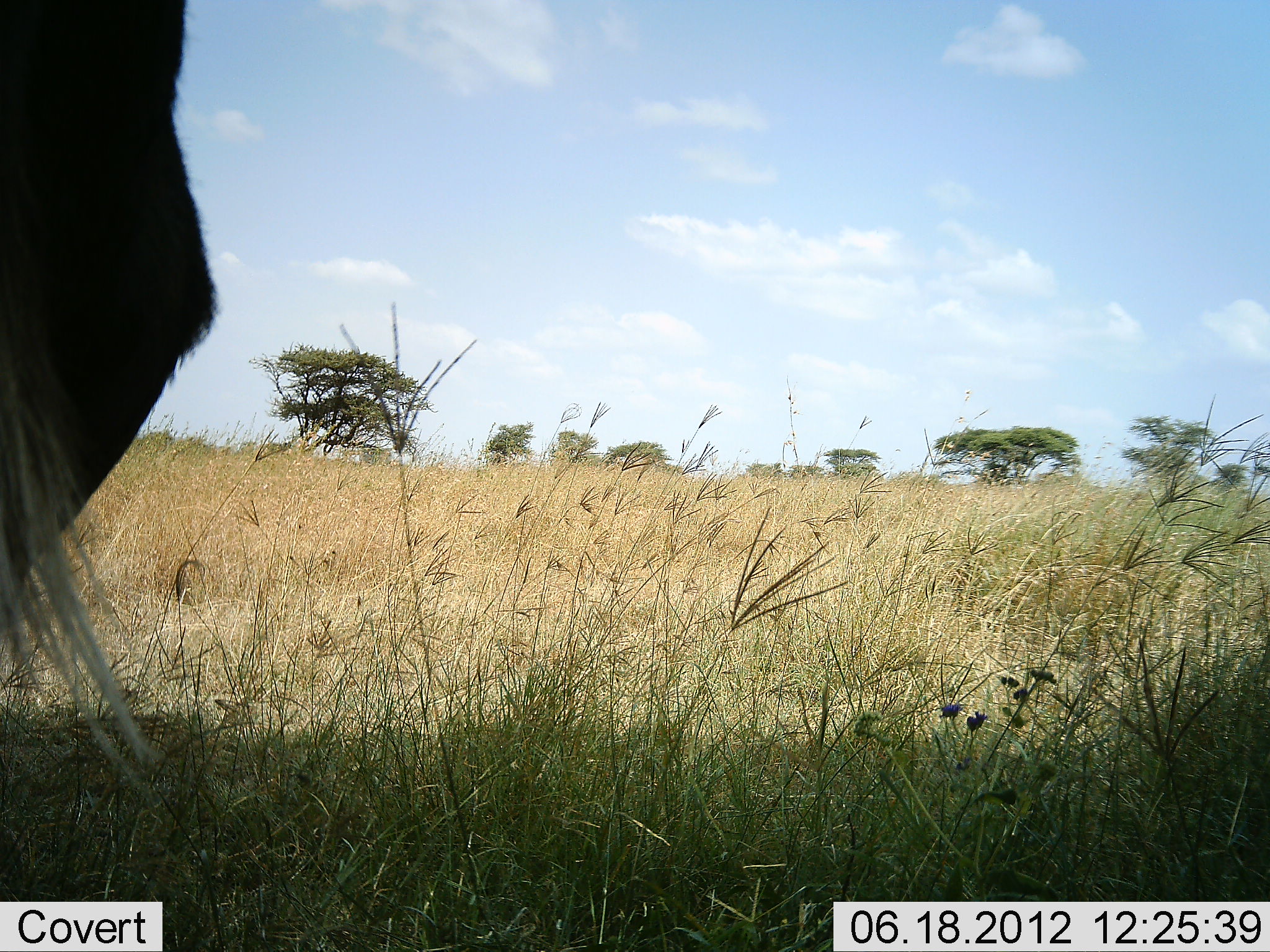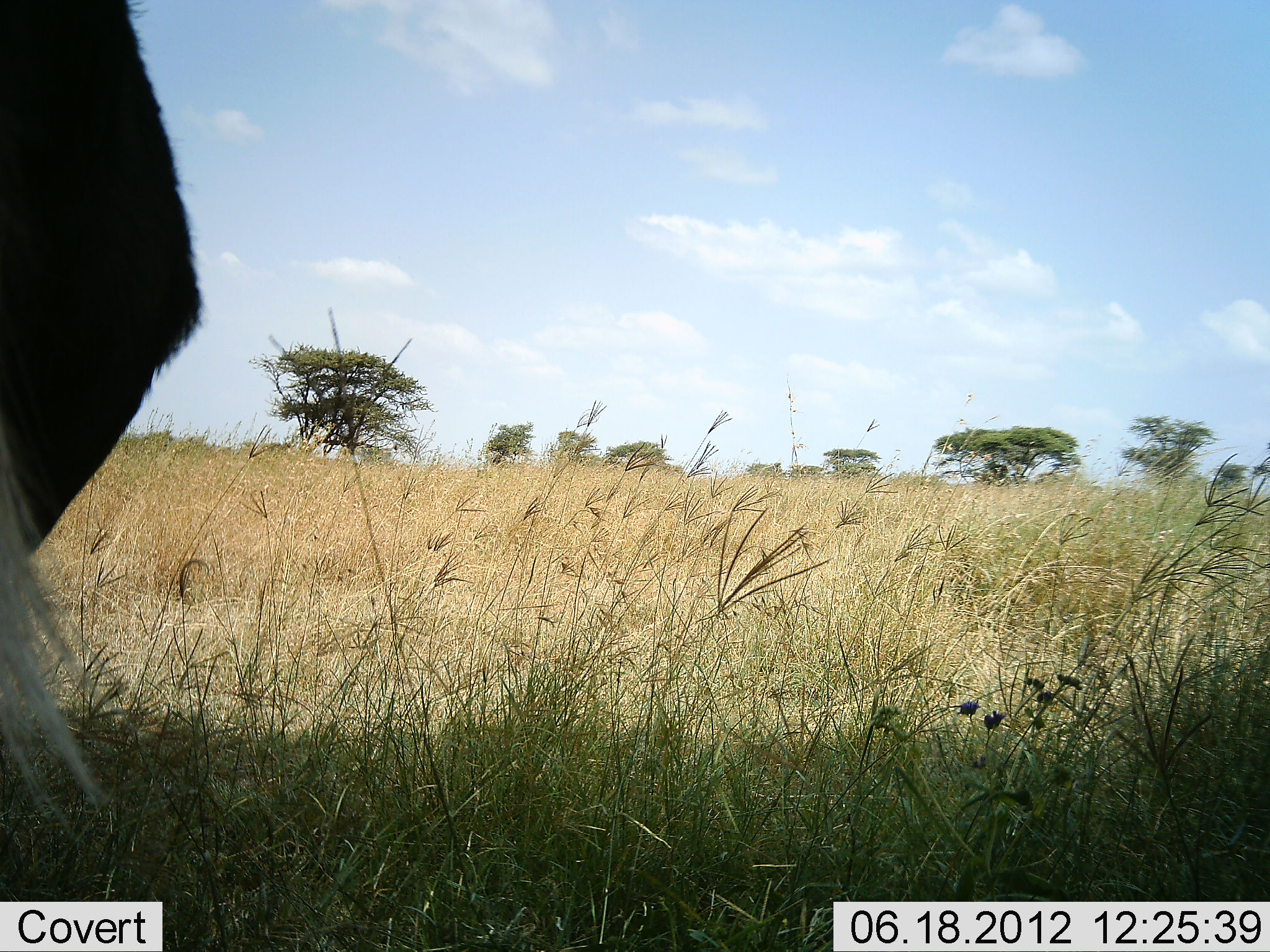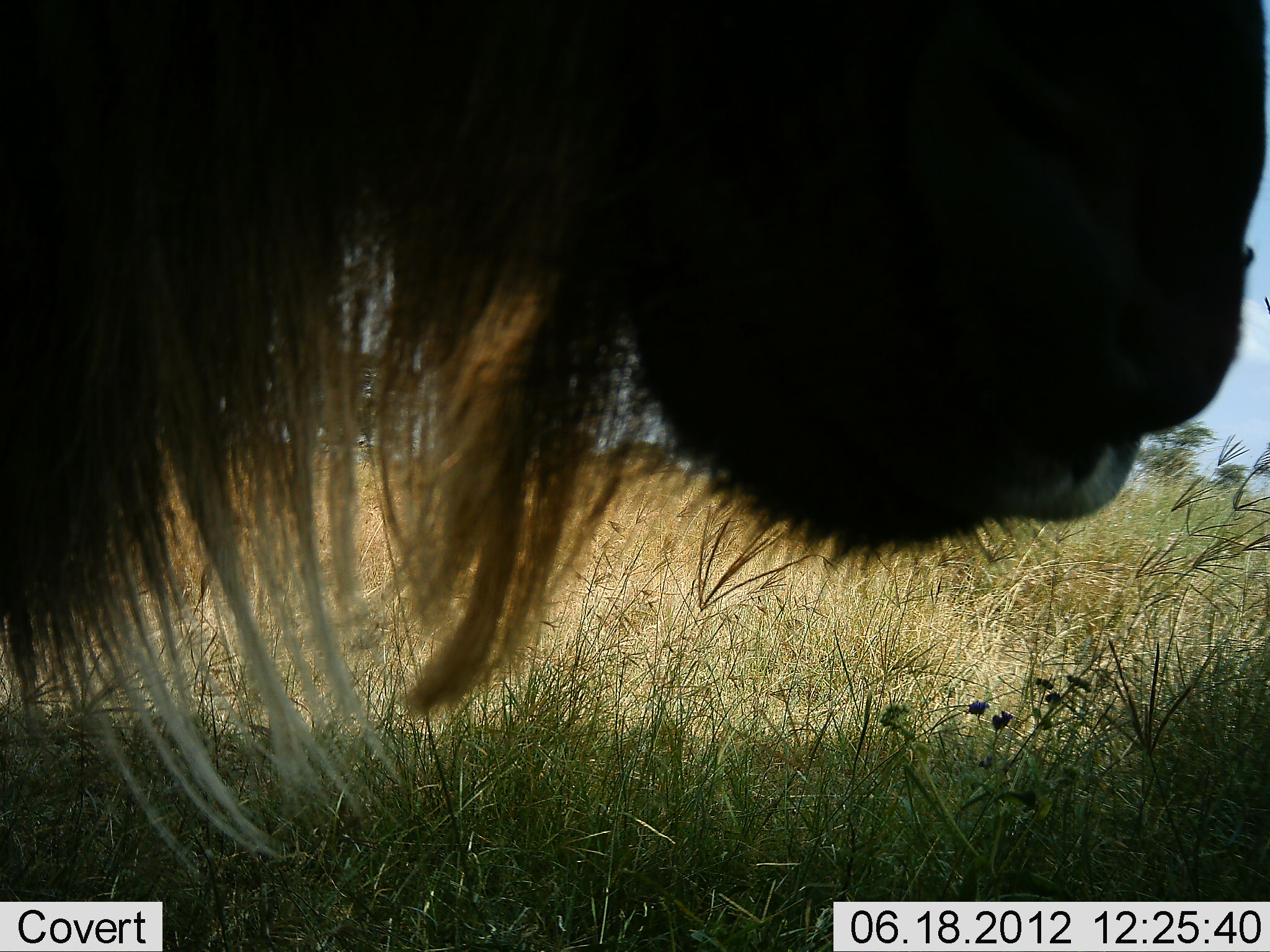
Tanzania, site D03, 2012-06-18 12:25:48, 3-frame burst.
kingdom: Animalia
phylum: Chordata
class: Mammalia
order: Artiodactyla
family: Bovidae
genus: Connochaetes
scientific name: Connochaetes taurinus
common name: blue wildebeest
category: wildebeest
Wildebeest (blue wildebeest) (Connochaetes taurinus), count 1. Behavior (volunteer vote fractions): standing 40%, resting 0%, moving 60%, interacting 0%. Young present (vote fraction): 0%. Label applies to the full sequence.